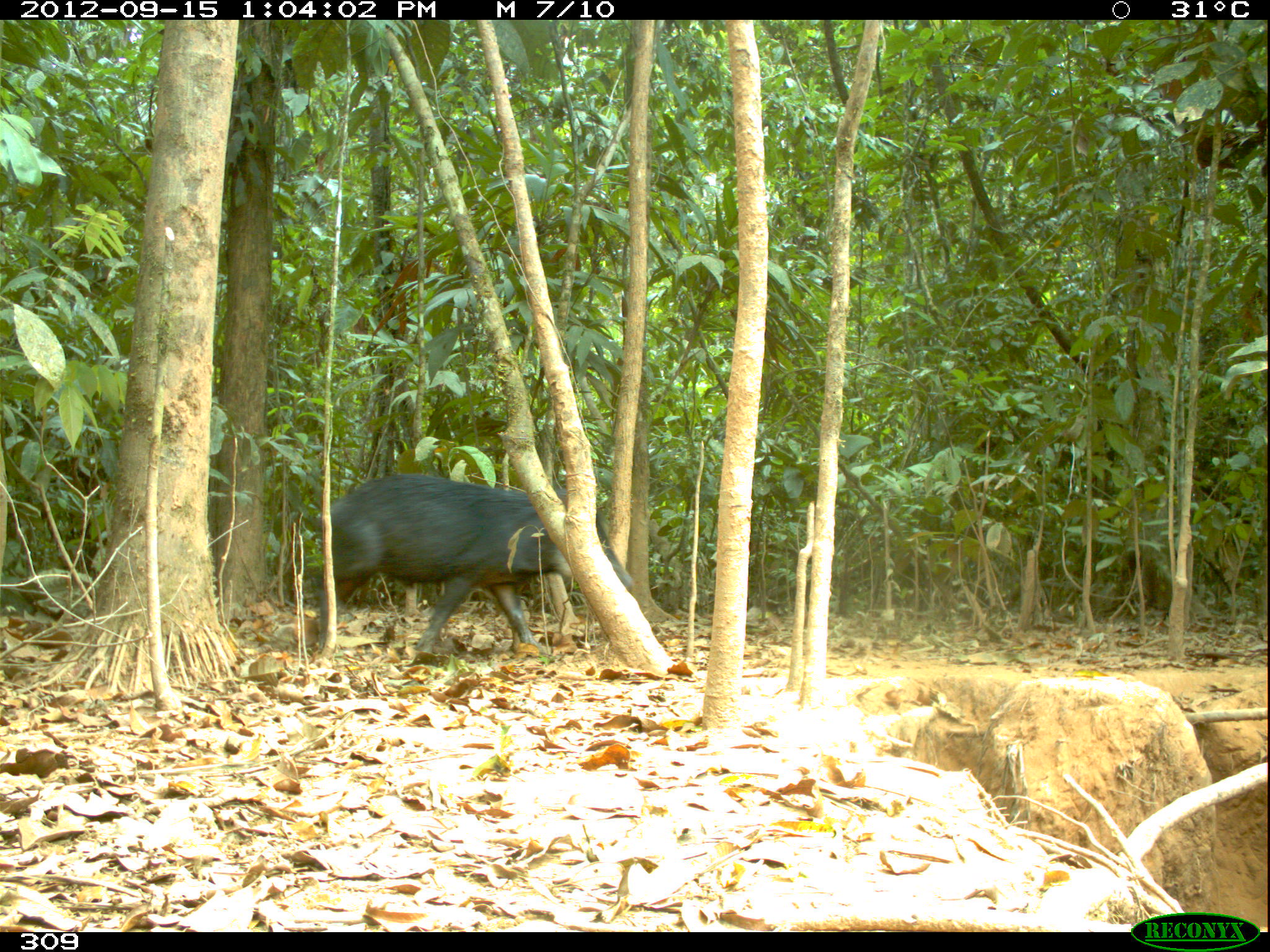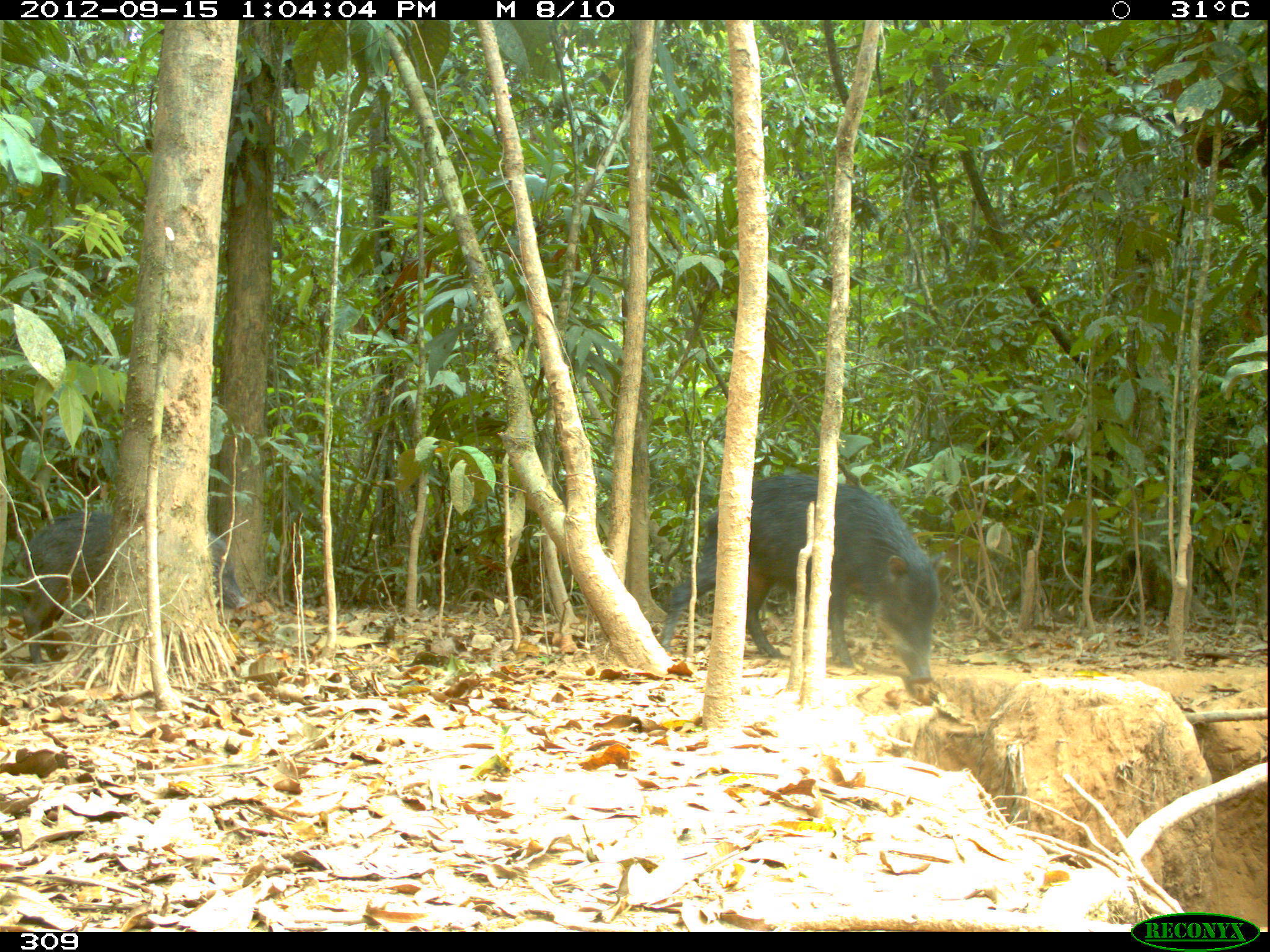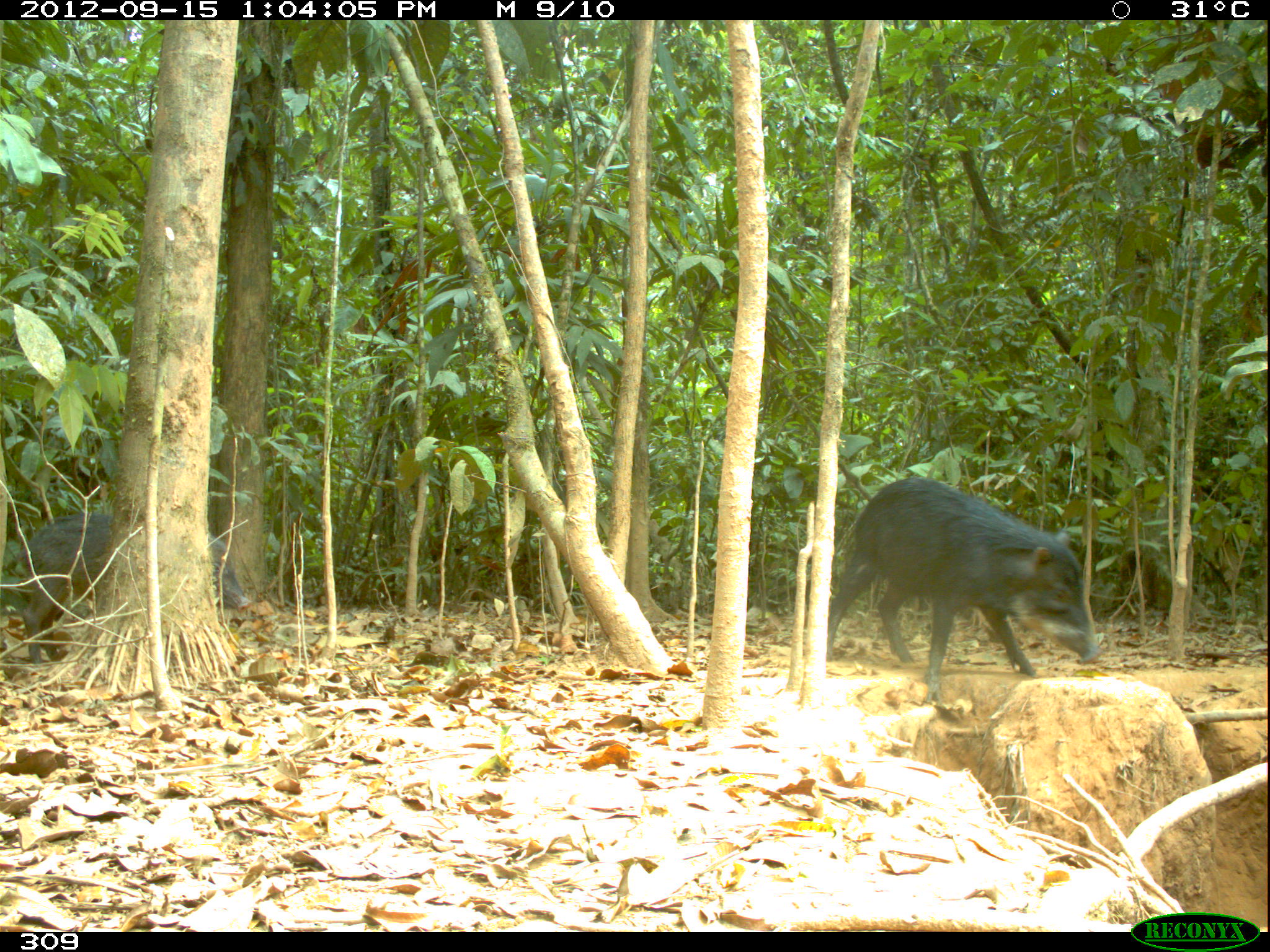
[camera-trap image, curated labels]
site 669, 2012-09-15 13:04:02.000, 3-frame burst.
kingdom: Animalia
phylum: Chordata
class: Mammalia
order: Artiodactyla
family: Tayassuidae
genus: Tayassu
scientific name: Tayassu pecari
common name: white-lipped peccary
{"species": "Tayassu pecari (white-lipped peccary)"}